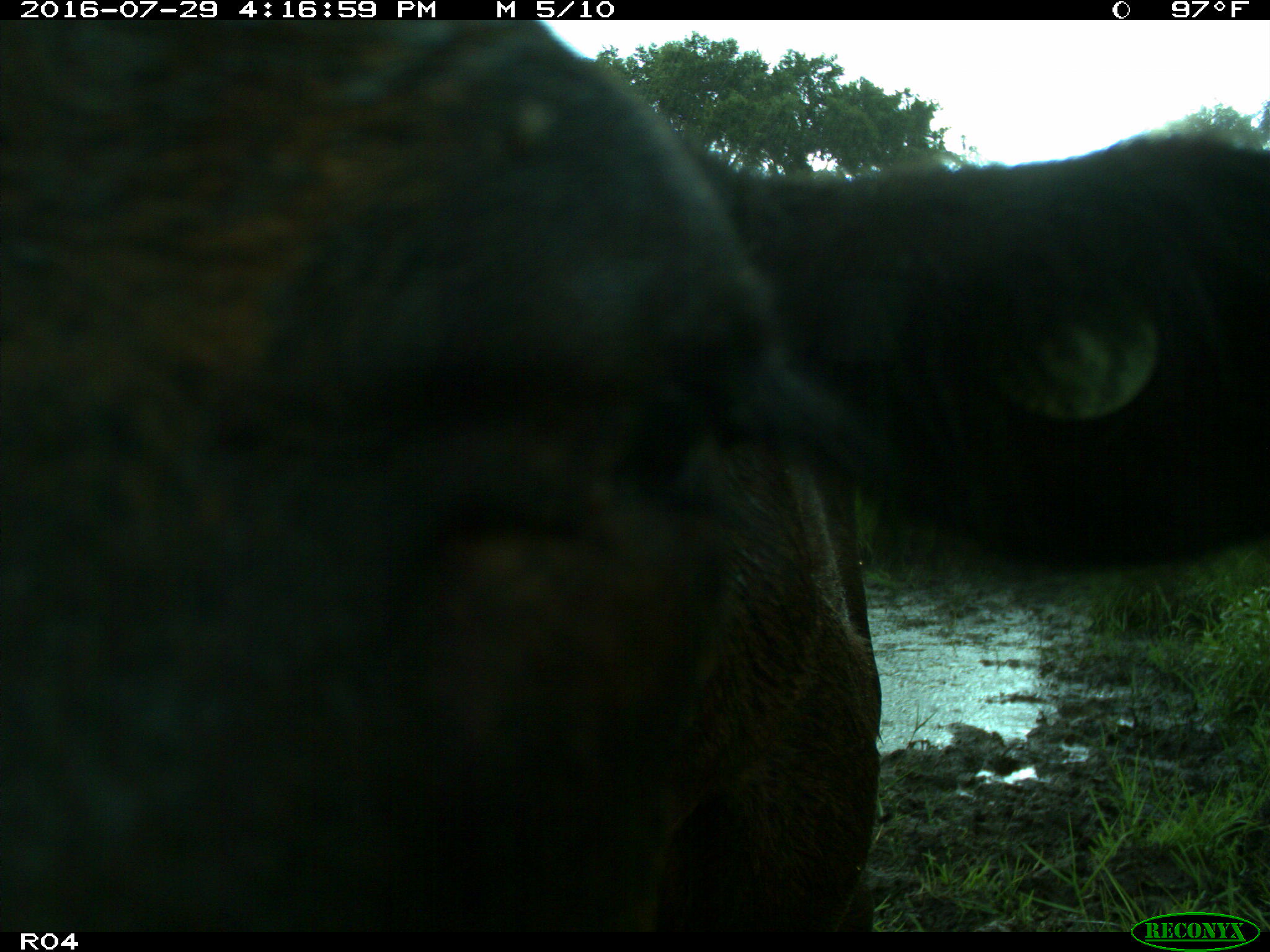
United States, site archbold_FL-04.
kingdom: Animalia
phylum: Chordata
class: Mammalia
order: Artiodactyla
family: Bovidae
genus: Bos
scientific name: Bos taurus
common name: domestic cow